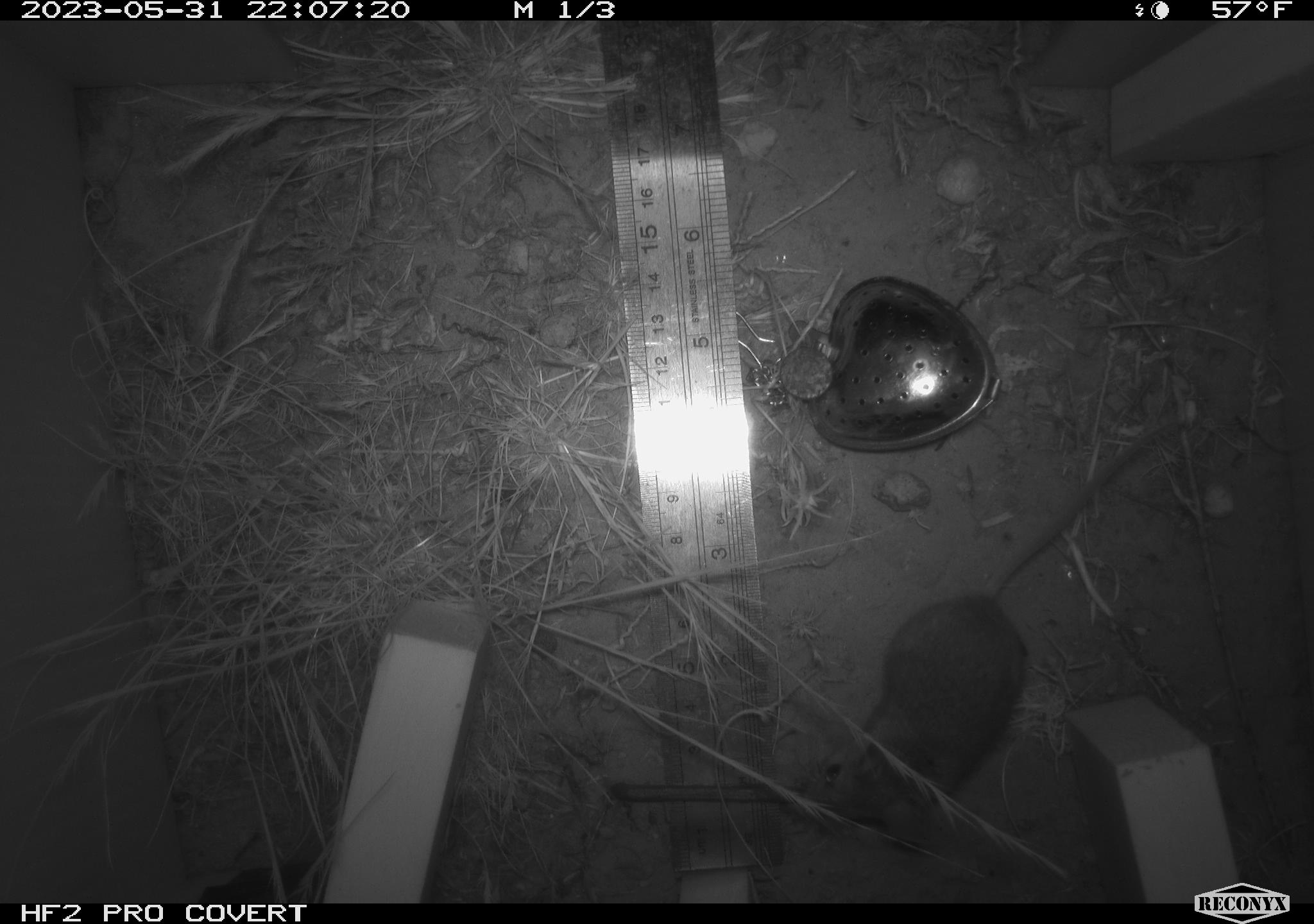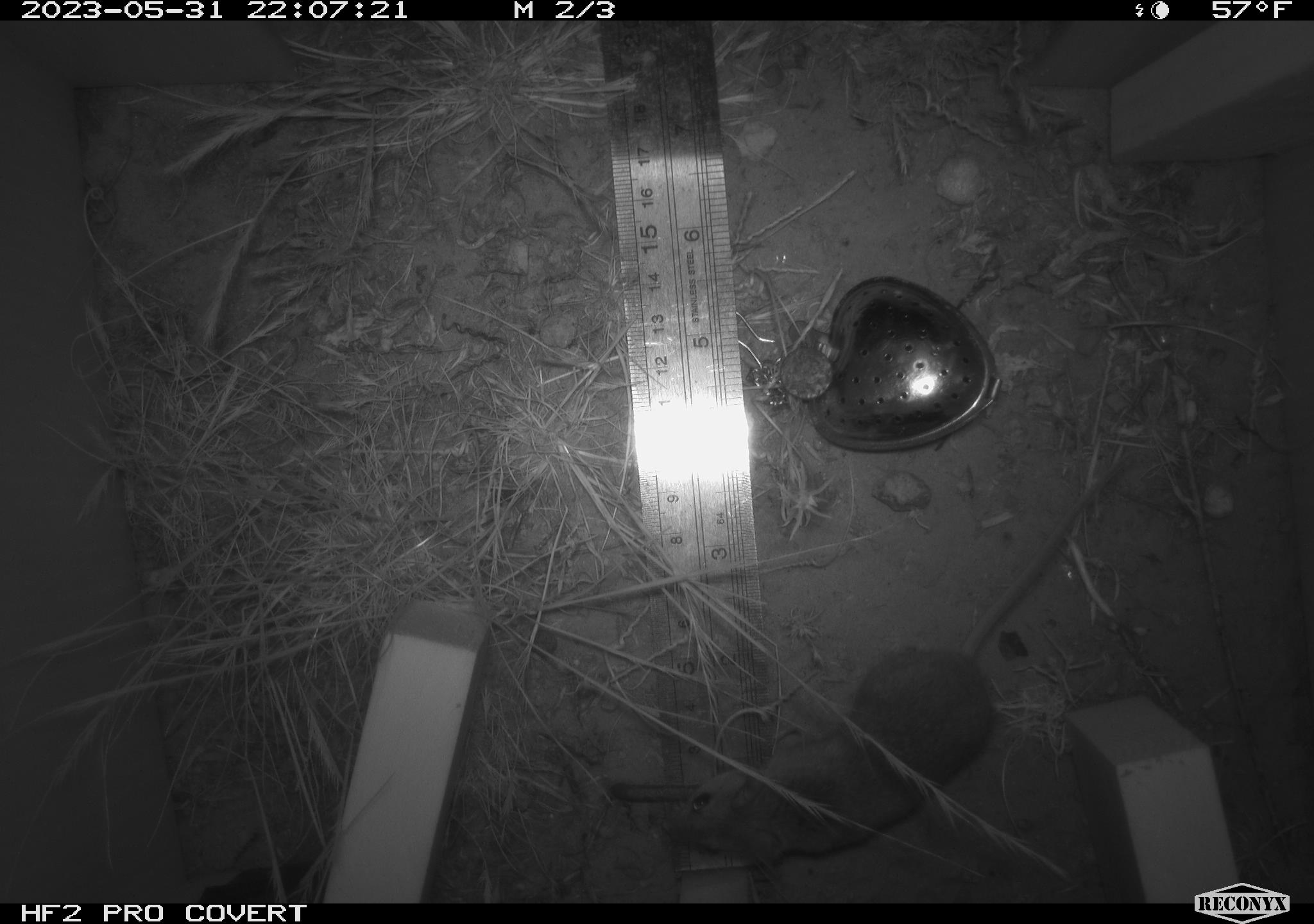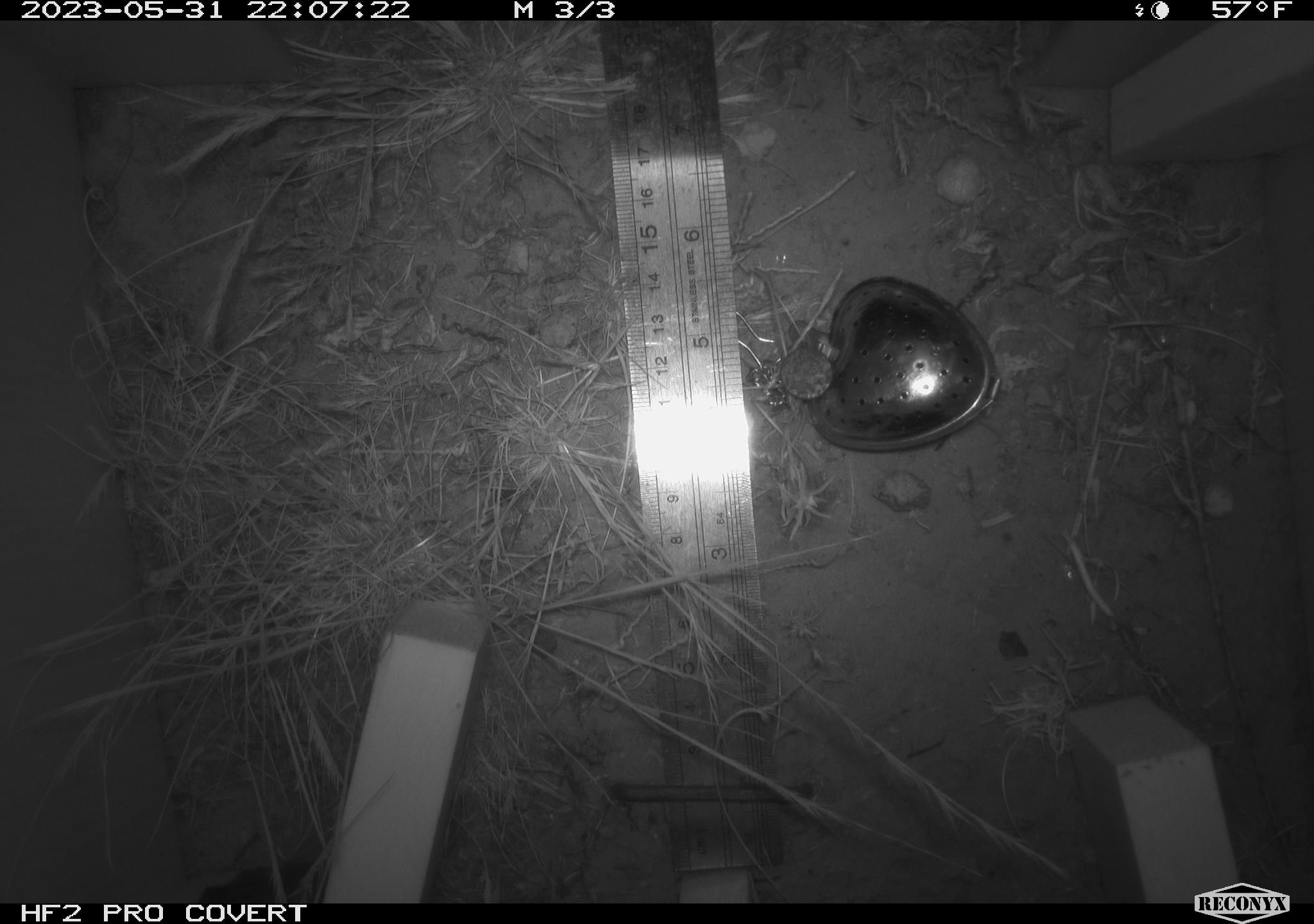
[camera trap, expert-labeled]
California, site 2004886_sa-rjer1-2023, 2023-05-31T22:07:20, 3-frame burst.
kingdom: Animalia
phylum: Chordata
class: Mammalia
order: Rodentia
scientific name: Rodentia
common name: mouse species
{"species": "mouse species (Rodentia)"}